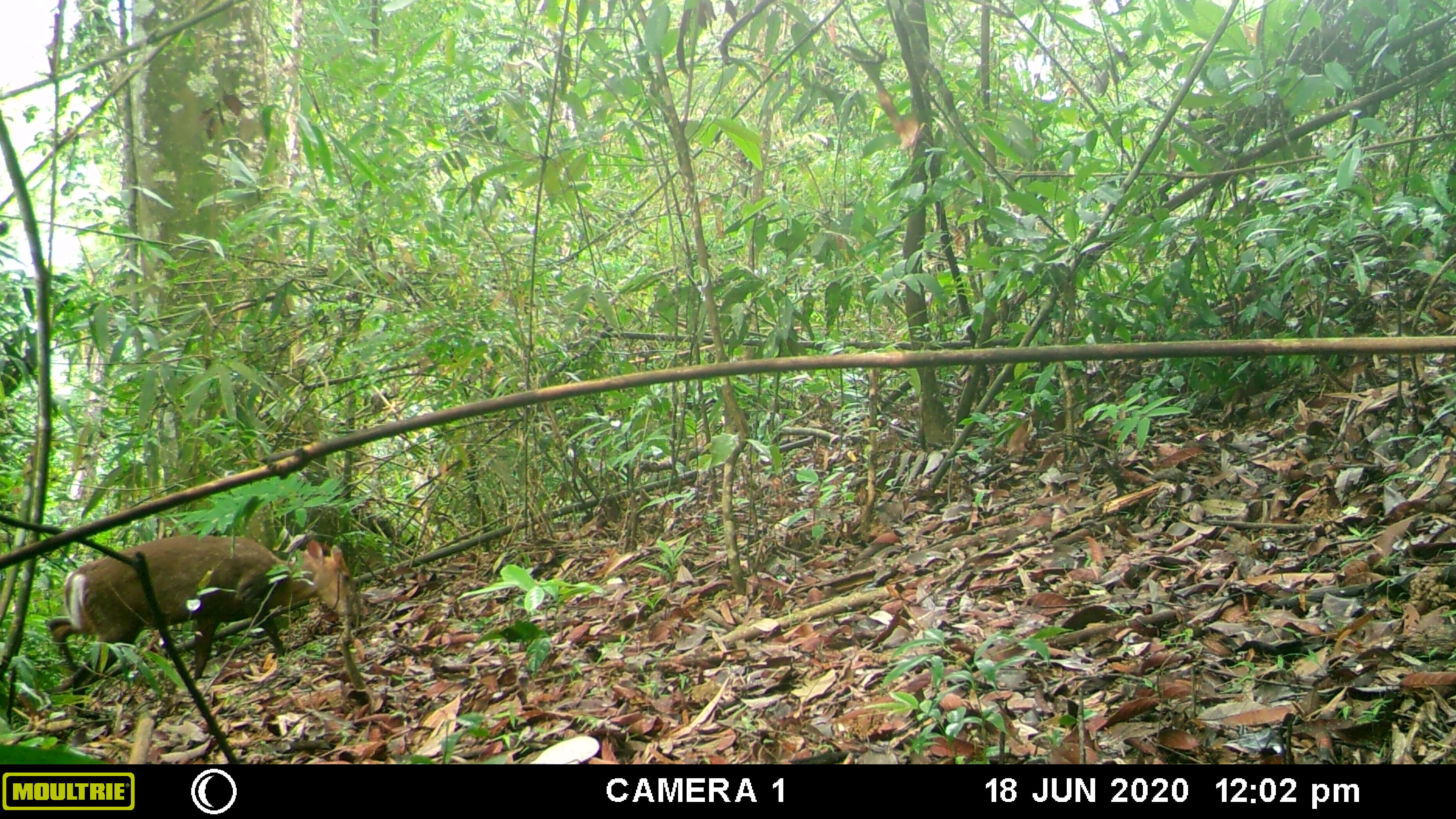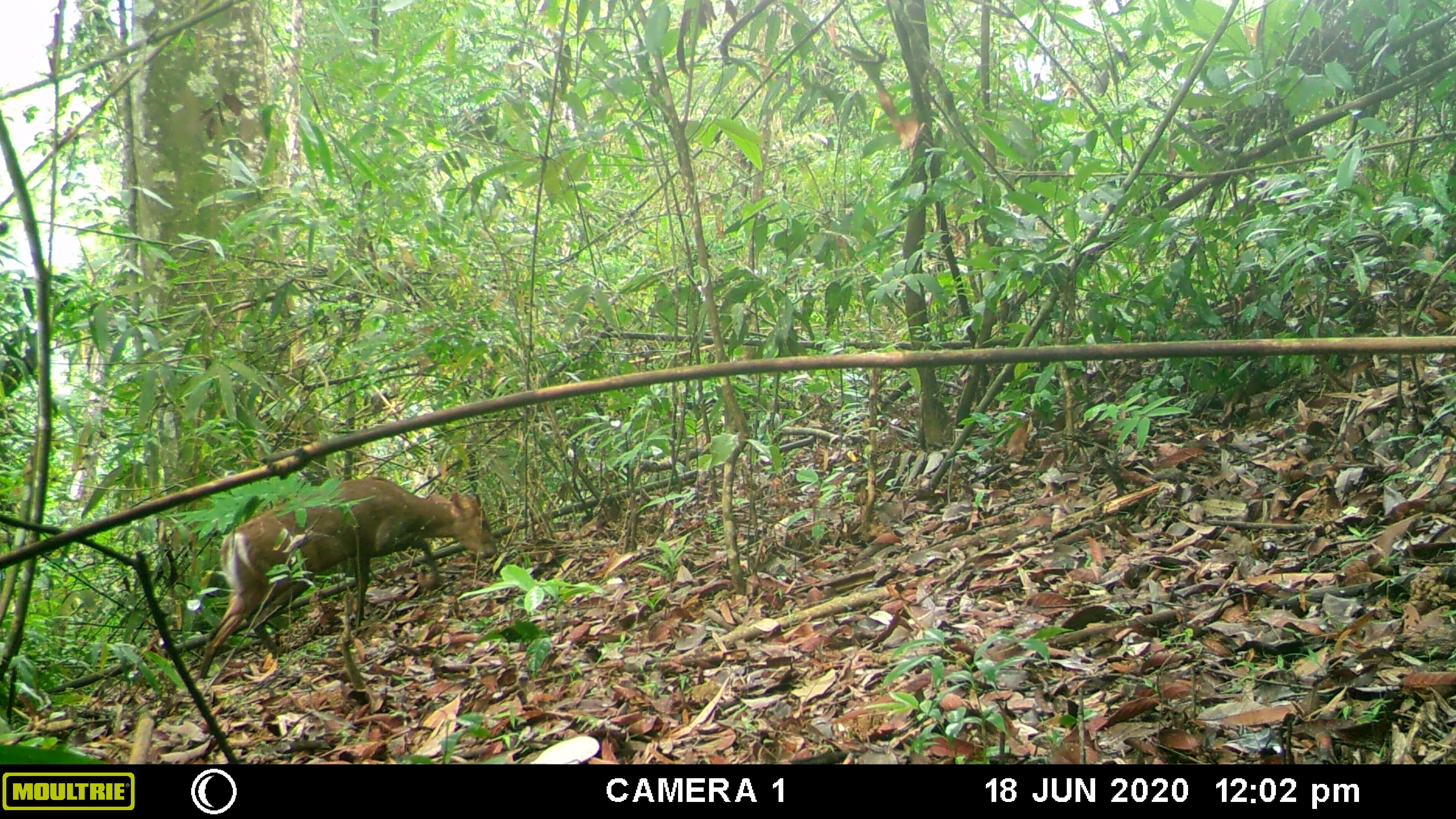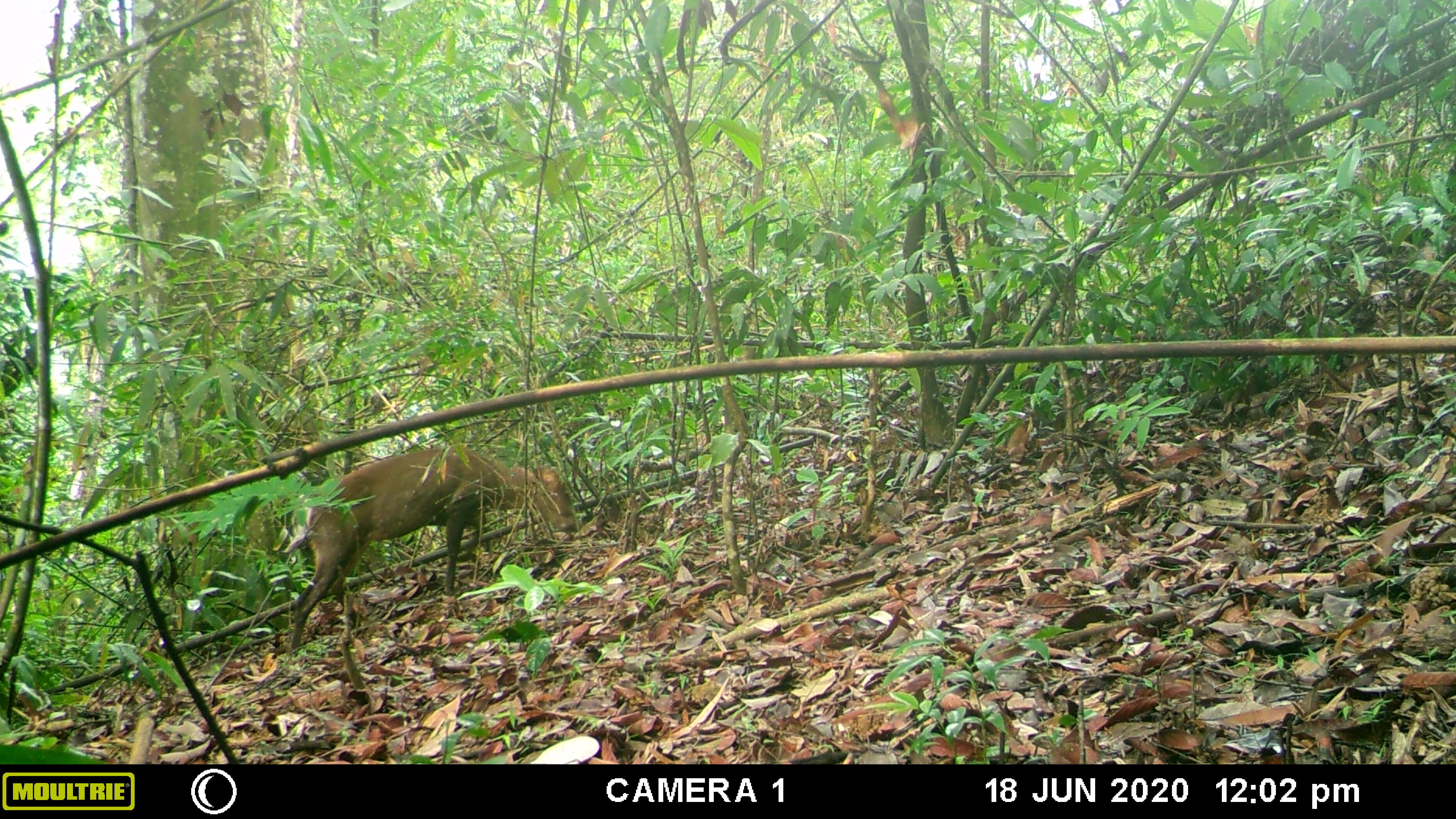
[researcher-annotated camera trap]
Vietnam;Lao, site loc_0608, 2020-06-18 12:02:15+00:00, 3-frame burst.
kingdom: Animalia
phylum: Chordata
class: Mammalia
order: Artiodactyla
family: Cervidae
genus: Muntiacus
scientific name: Muntiacus rooseveltorum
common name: roosevelt's muntjac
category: roosevelts muntjac group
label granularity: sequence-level